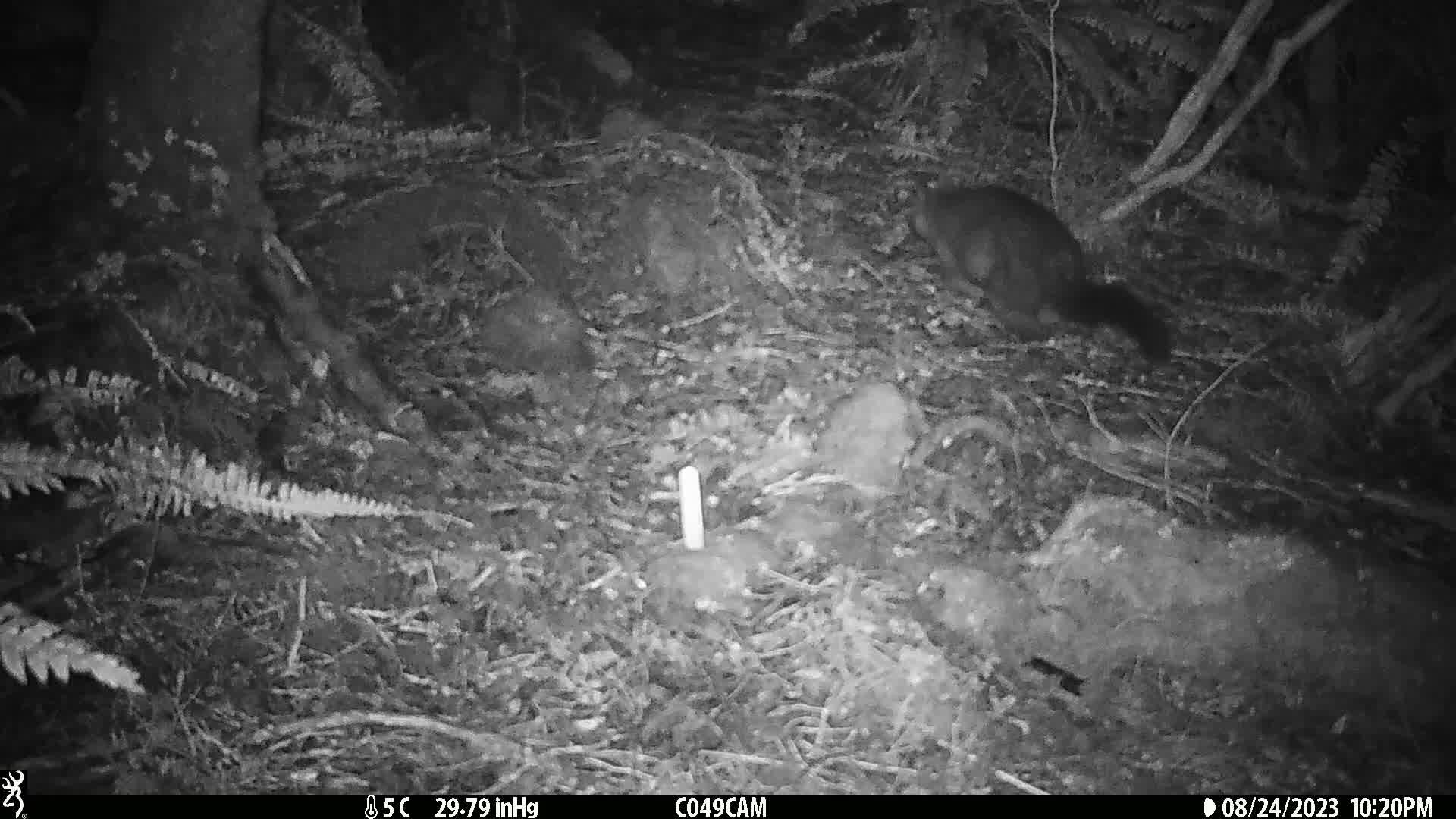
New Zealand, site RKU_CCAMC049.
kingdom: Animalia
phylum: Chordata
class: Mammalia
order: Diprotodontia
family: Phalangeridae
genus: Trichosurus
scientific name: Trichosurus vulpecula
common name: common brushtail possum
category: possum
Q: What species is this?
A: Possum (common brushtail possum) (Trichosurus vulpecula).